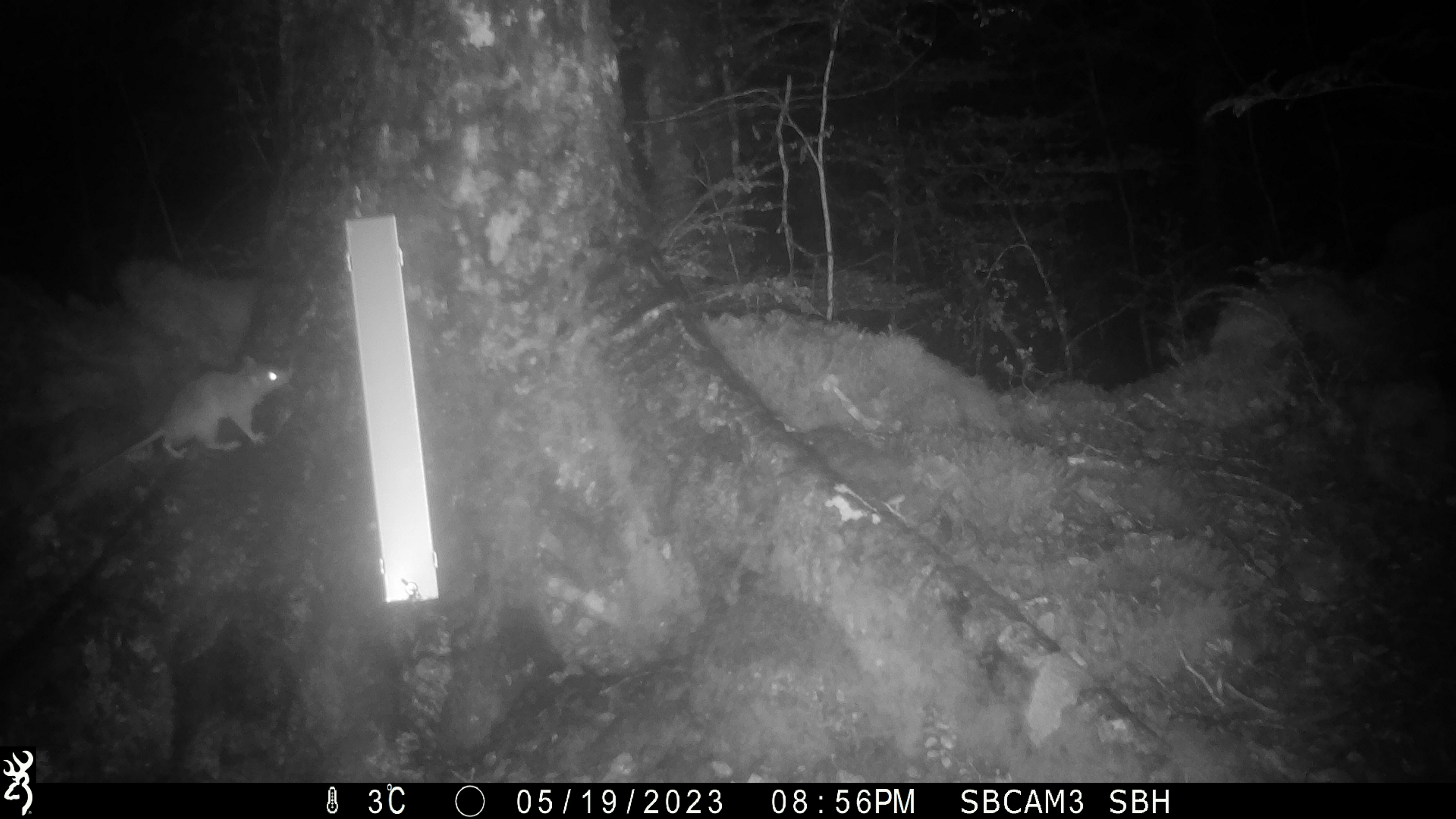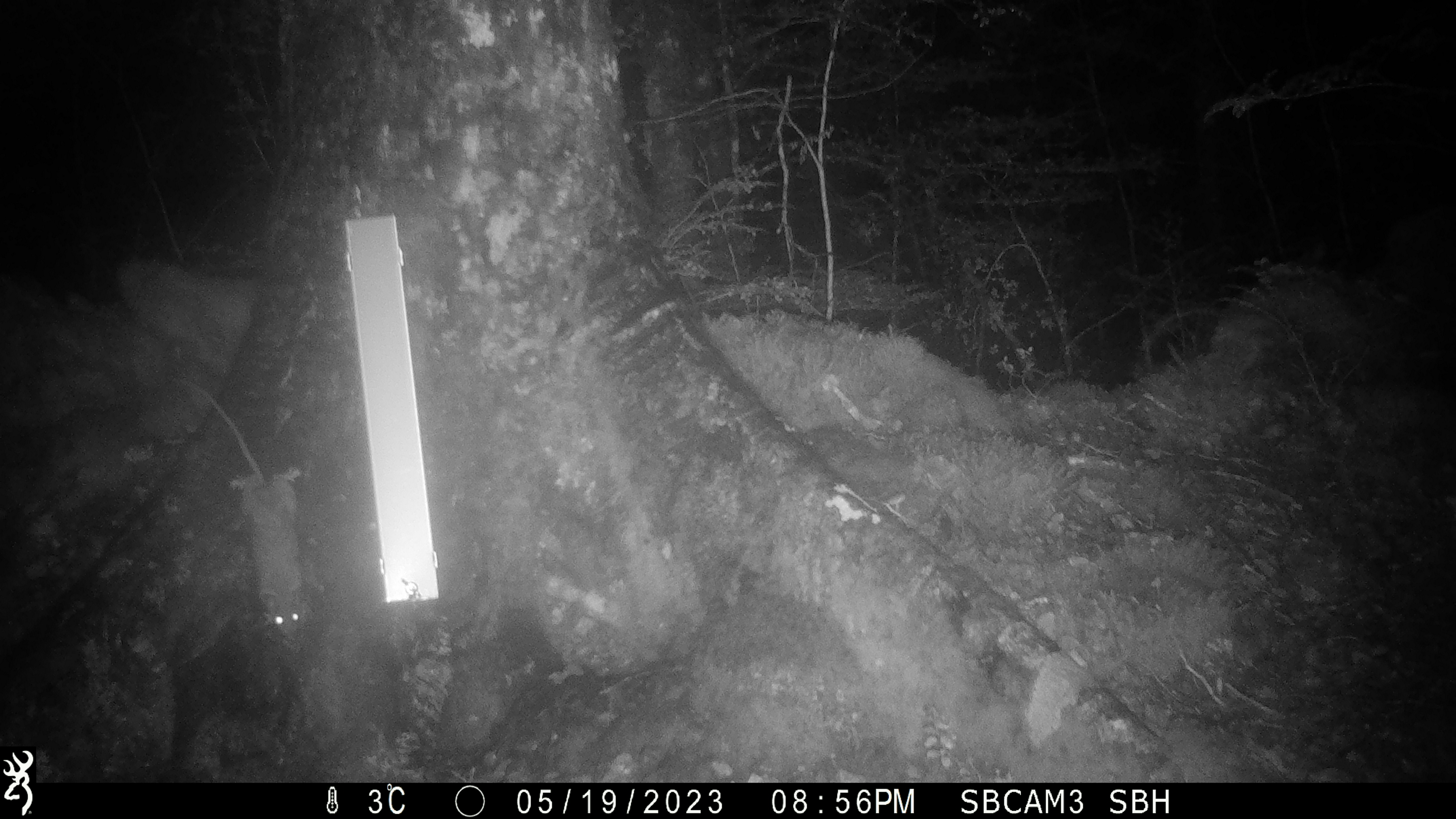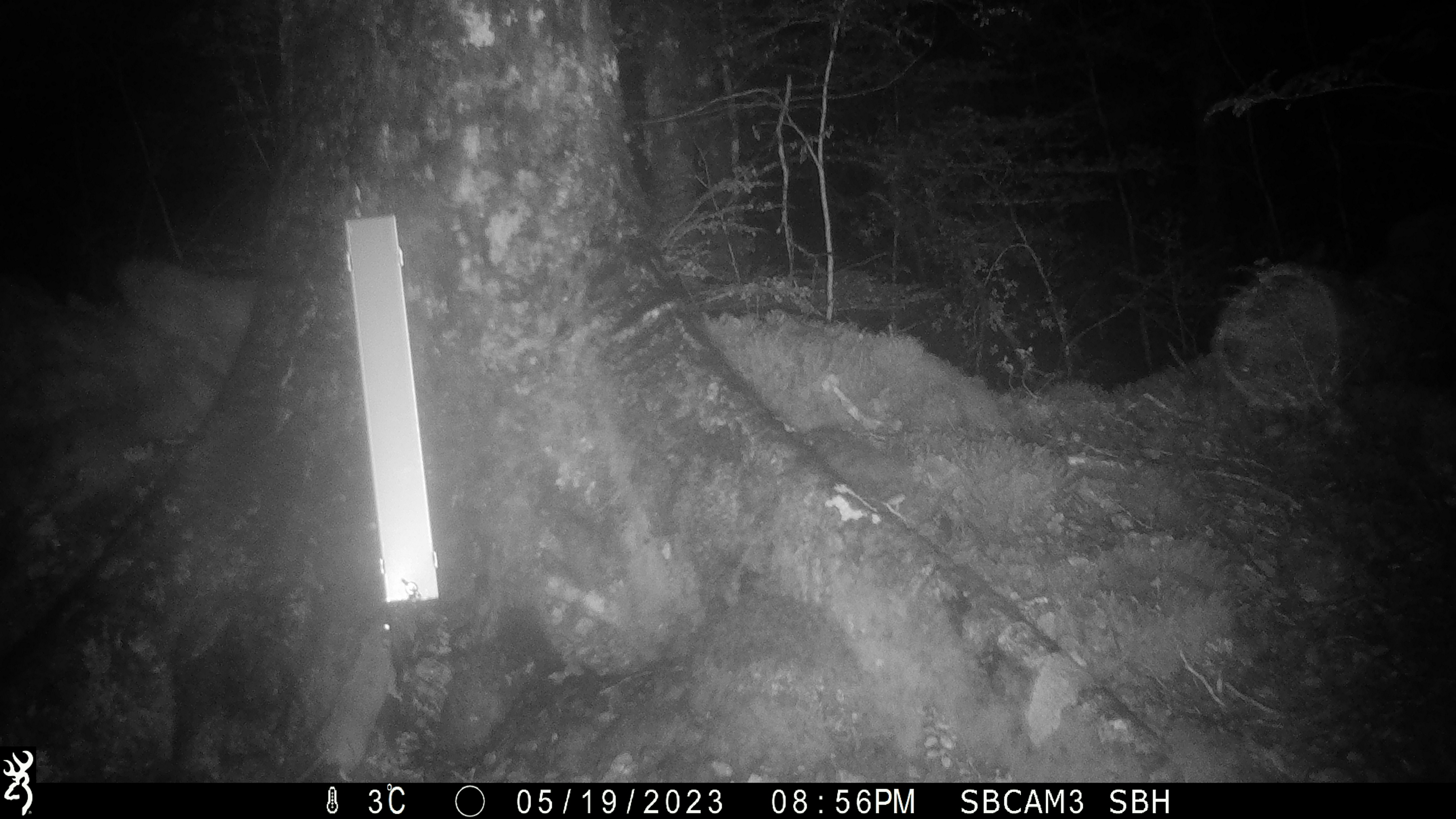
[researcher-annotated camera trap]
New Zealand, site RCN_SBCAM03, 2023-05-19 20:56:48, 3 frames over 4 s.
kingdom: Animalia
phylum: Chordata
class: Mammalia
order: Rodentia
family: Muridae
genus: Rattus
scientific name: Rattus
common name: rat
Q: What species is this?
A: Rat (Rattus).